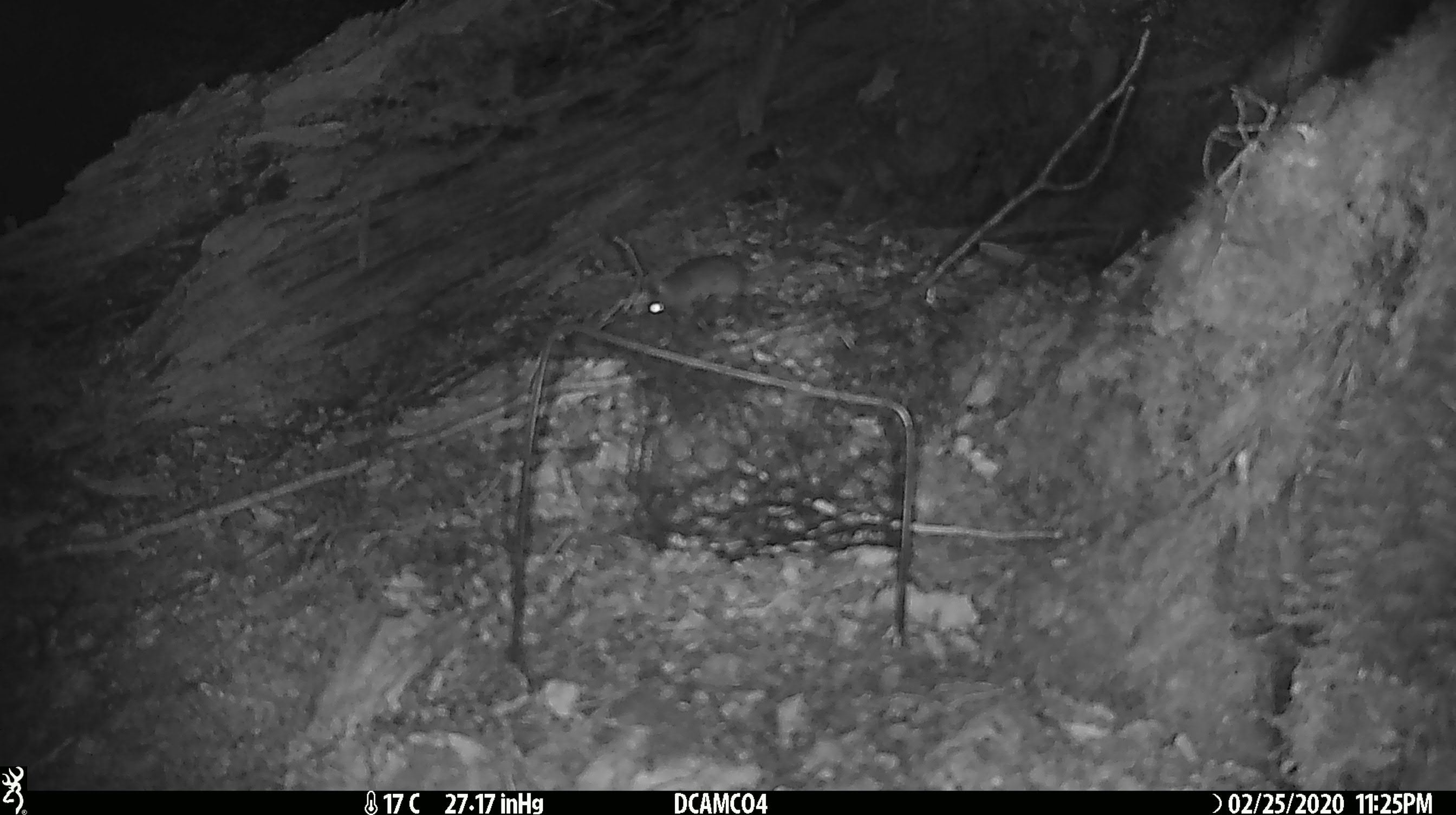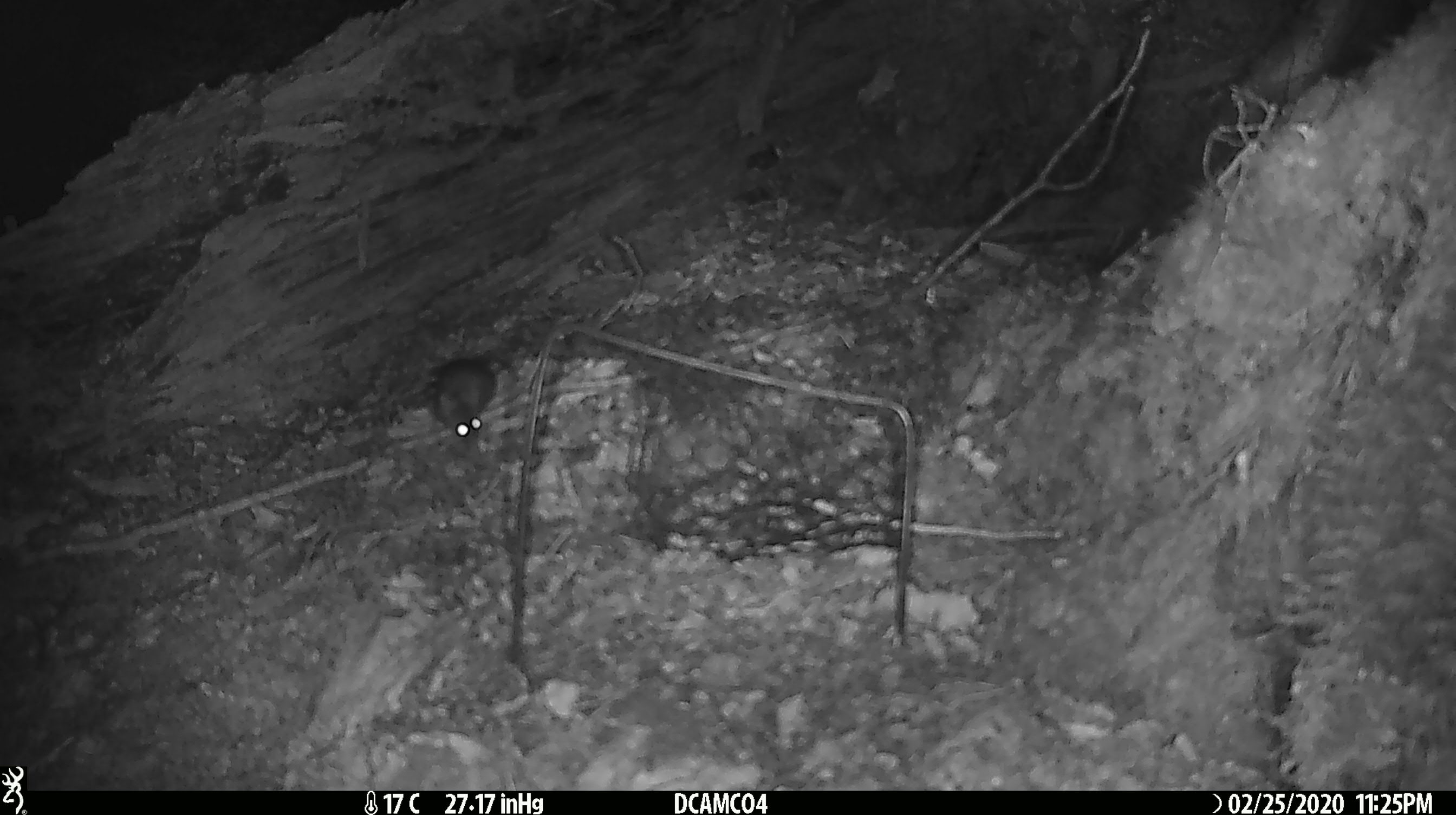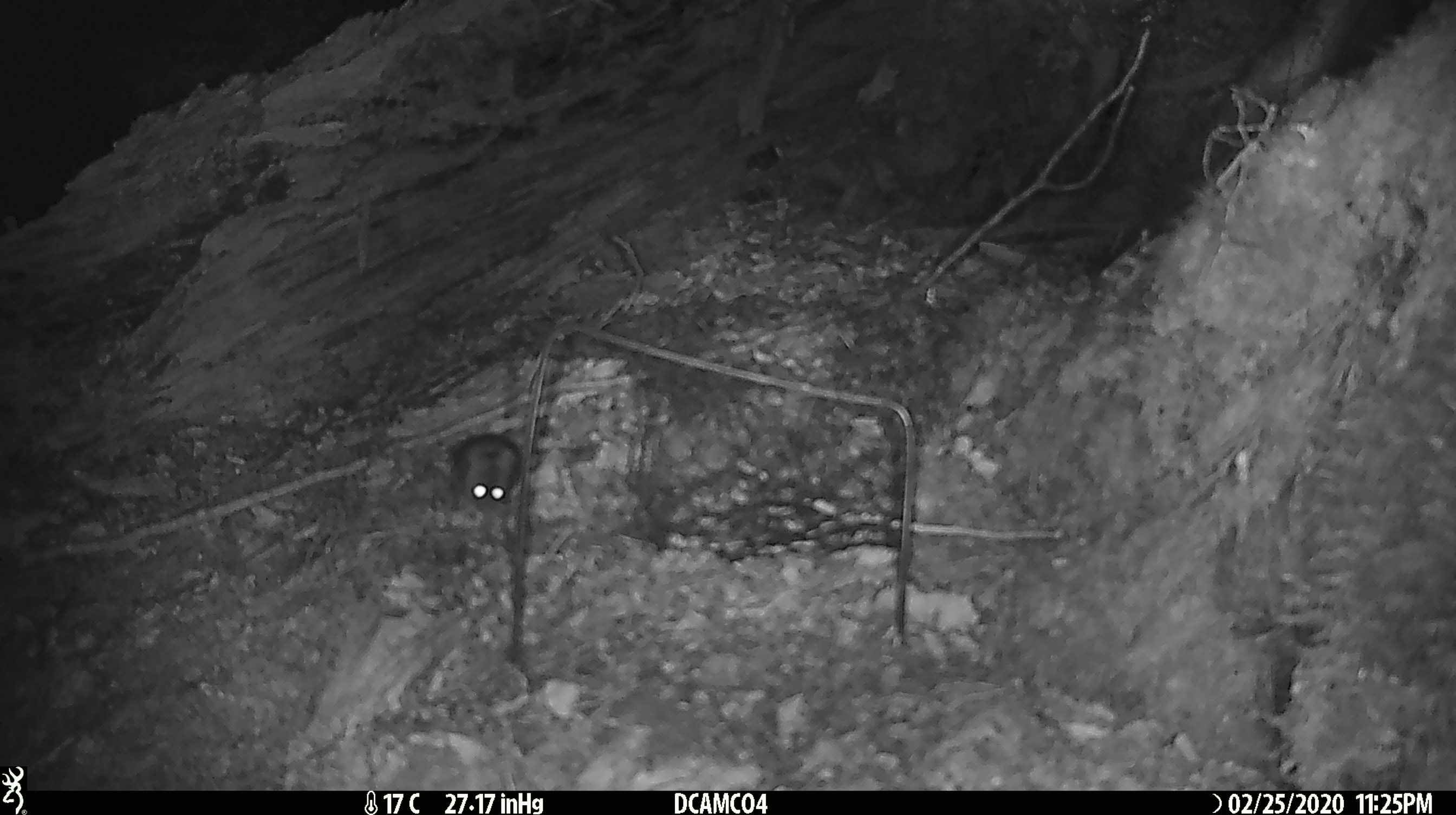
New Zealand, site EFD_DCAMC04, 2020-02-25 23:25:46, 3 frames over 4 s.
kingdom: Animalia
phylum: Chordata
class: Mammalia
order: Rodentia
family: Muridae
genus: Mus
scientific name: Mus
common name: mouse